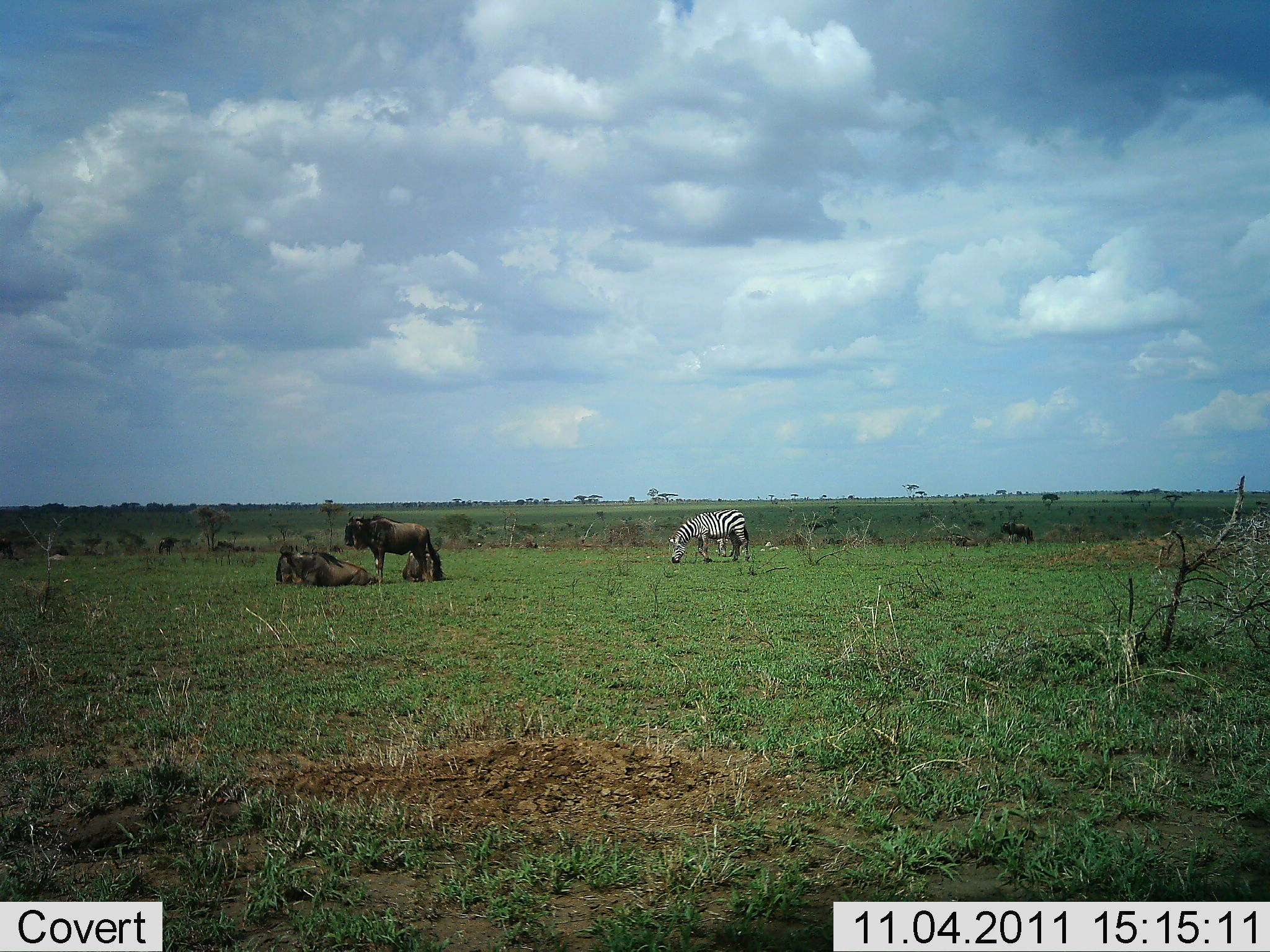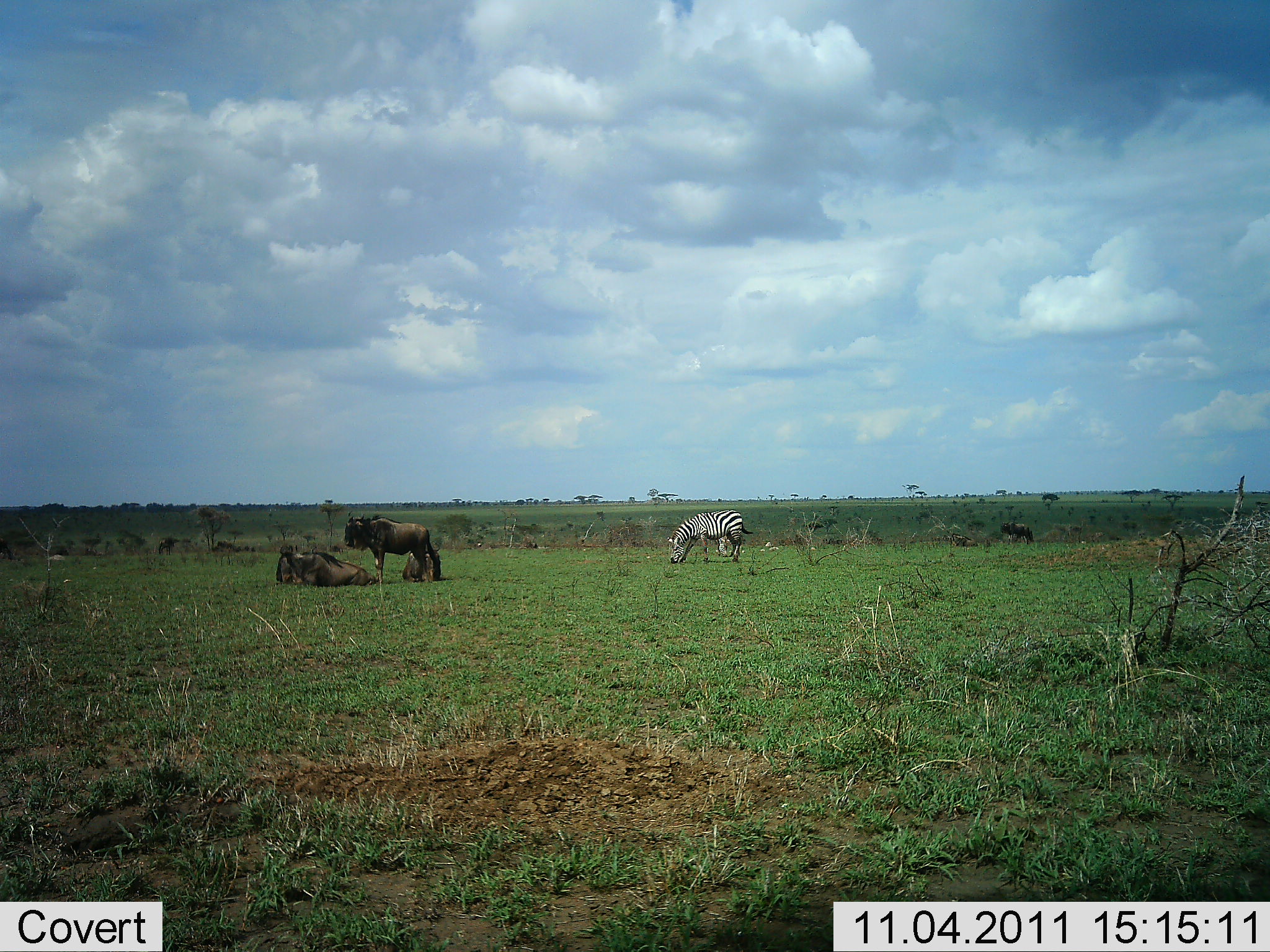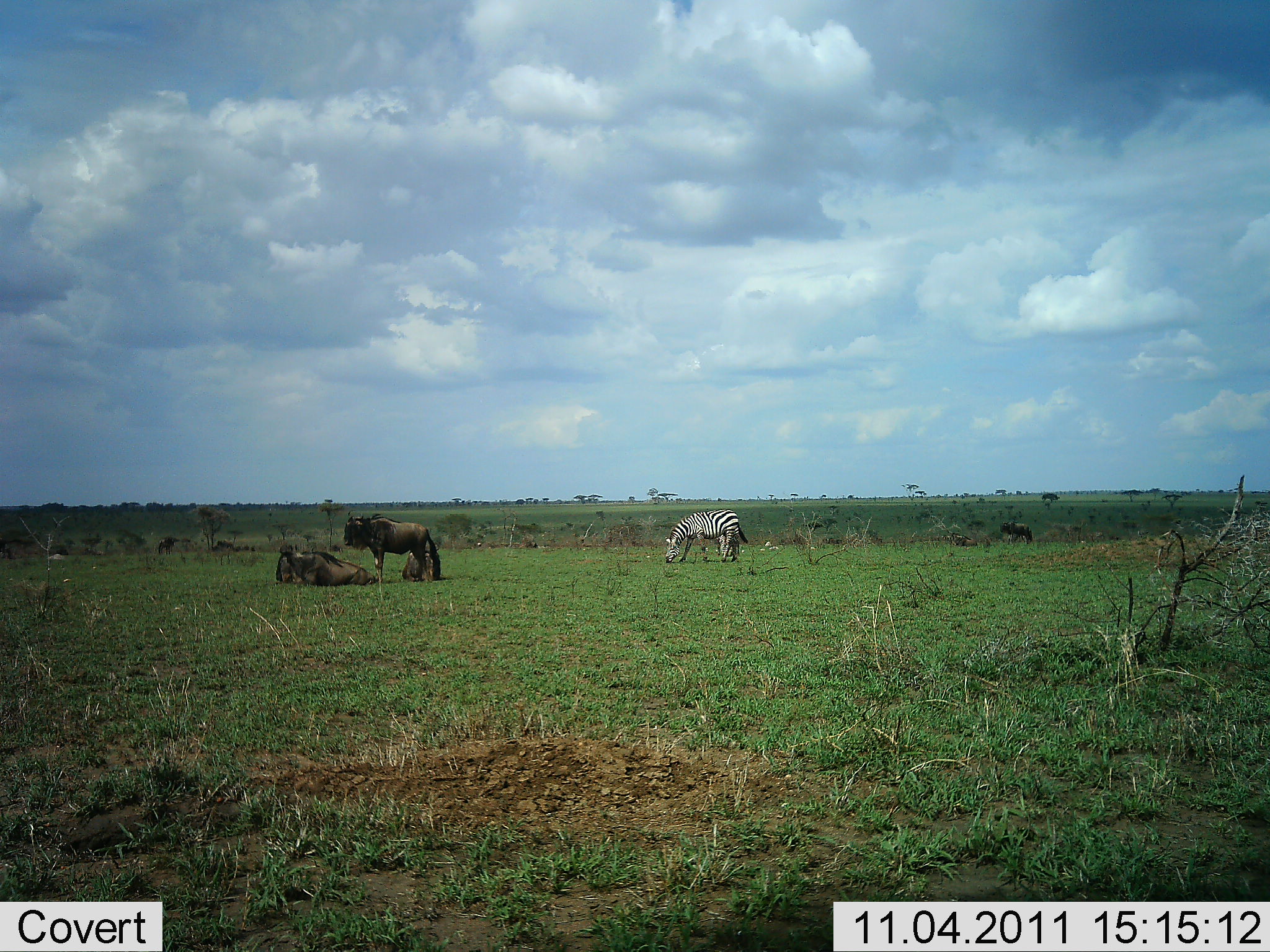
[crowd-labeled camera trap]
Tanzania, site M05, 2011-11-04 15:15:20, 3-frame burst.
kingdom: Animalia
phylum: Chordata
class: Mammalia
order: Artiodactyla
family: Bovidae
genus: Connochaetes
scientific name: Connochaetes taurinus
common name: blue wildebeest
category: wildebeest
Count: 3.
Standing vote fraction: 100%.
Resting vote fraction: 100%.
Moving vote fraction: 0%.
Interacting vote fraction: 8%.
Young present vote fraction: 8%.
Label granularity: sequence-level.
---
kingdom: Animalia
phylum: Chordata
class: Mammalia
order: Perissodactyla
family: Equidae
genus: Equus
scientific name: Equus quagga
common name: plains zebra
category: zebra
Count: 1.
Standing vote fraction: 36%.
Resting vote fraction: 0%.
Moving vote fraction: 0%.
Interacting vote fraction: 0%.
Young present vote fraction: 7%.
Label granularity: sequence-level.